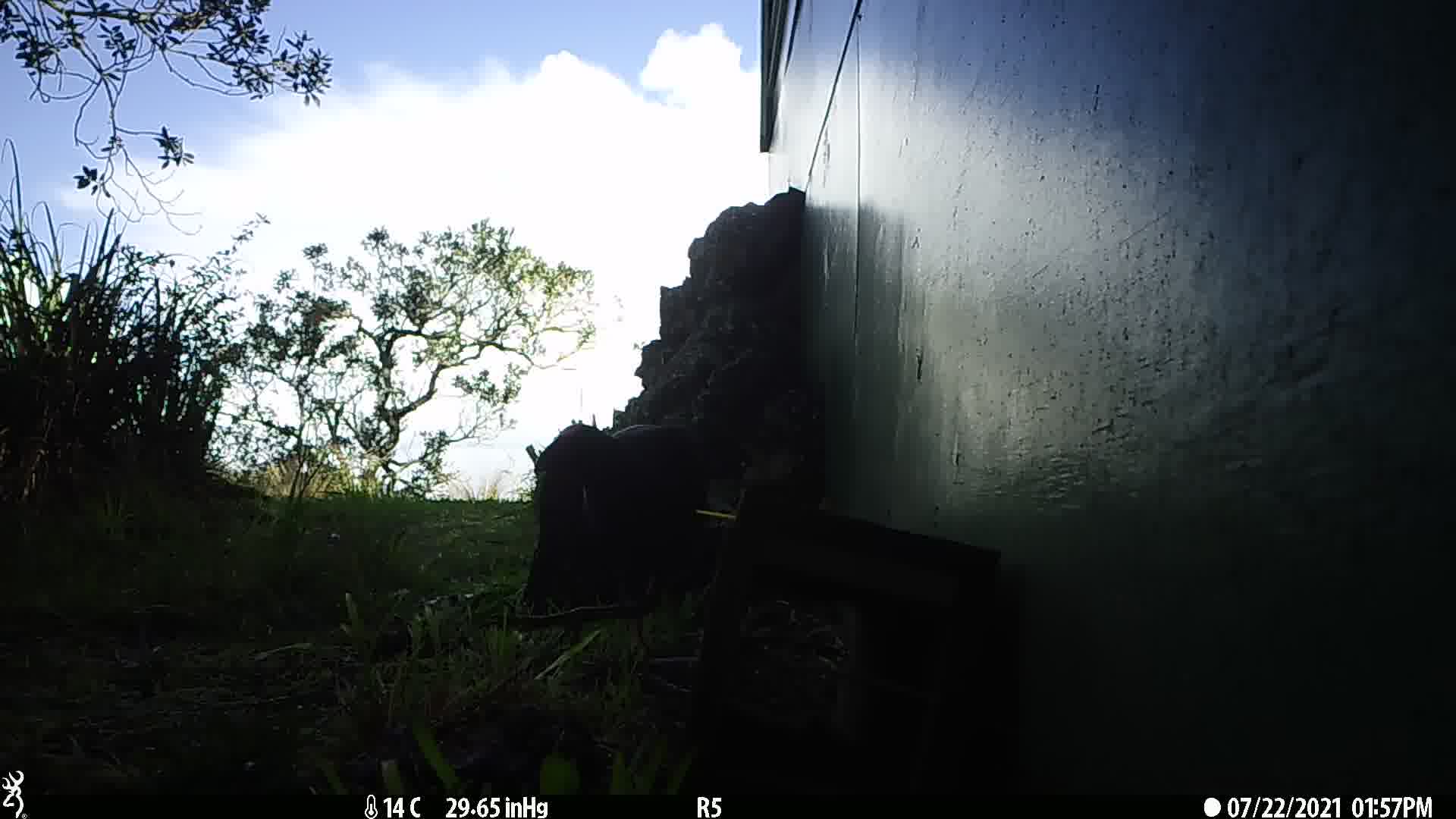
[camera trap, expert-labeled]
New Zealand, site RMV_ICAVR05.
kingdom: Animalia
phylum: Chordata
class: Aves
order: Gruiformes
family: Rallidae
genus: Porphyrio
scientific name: Porphyrio melanotus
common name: australasian swamphen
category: pukeko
Pukeko (australasian swamphen) (Porphyrio melanotus).